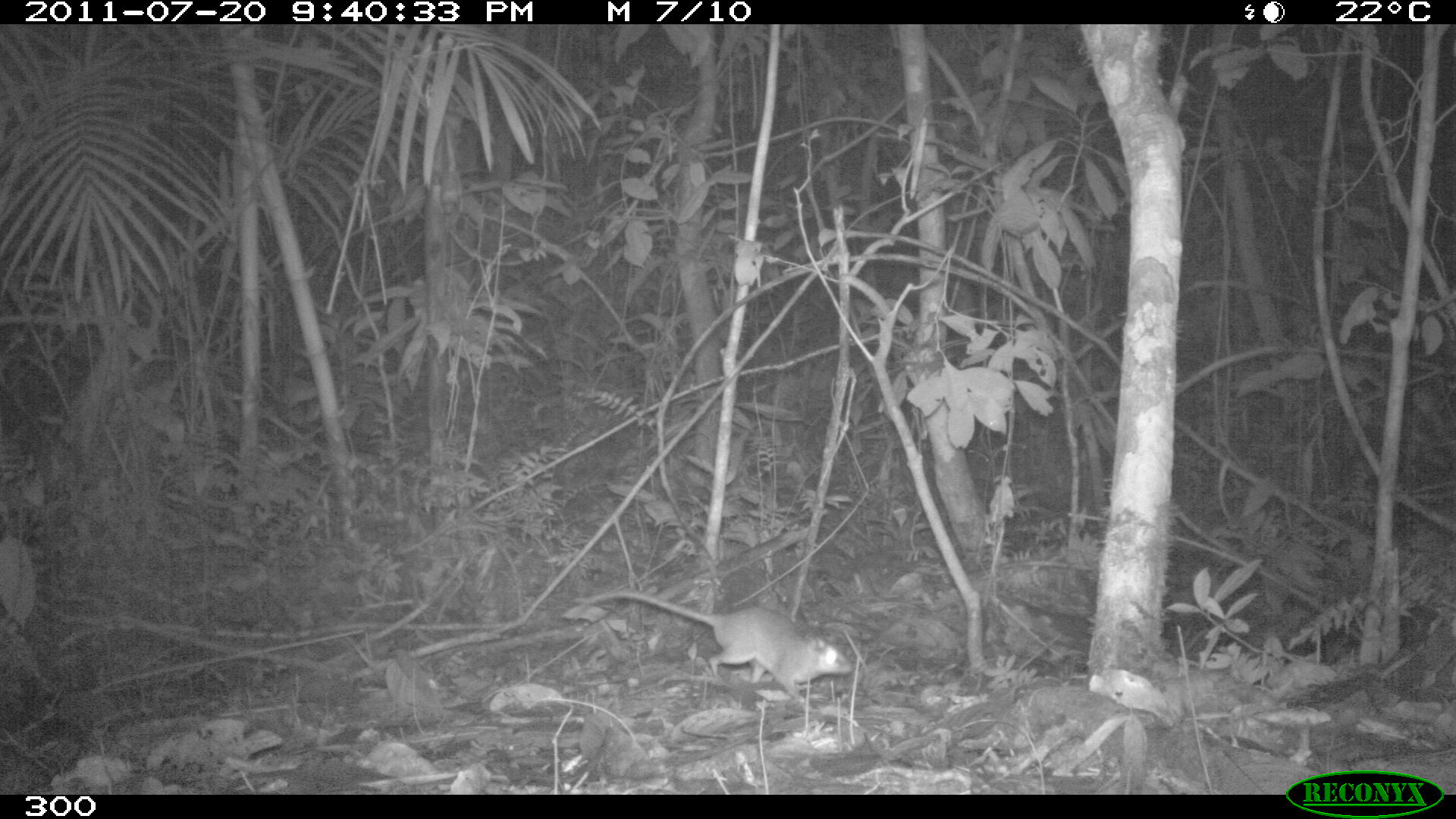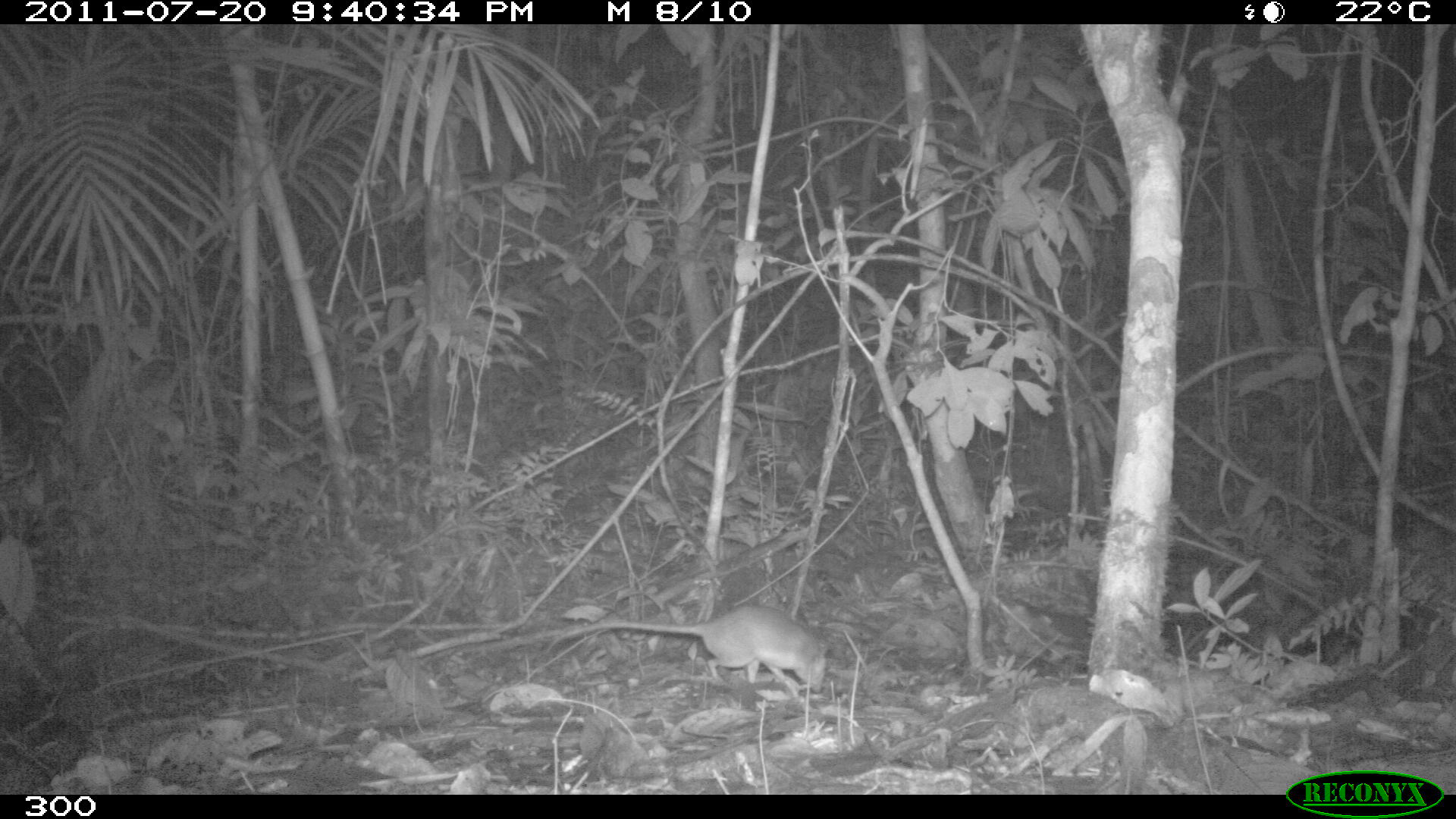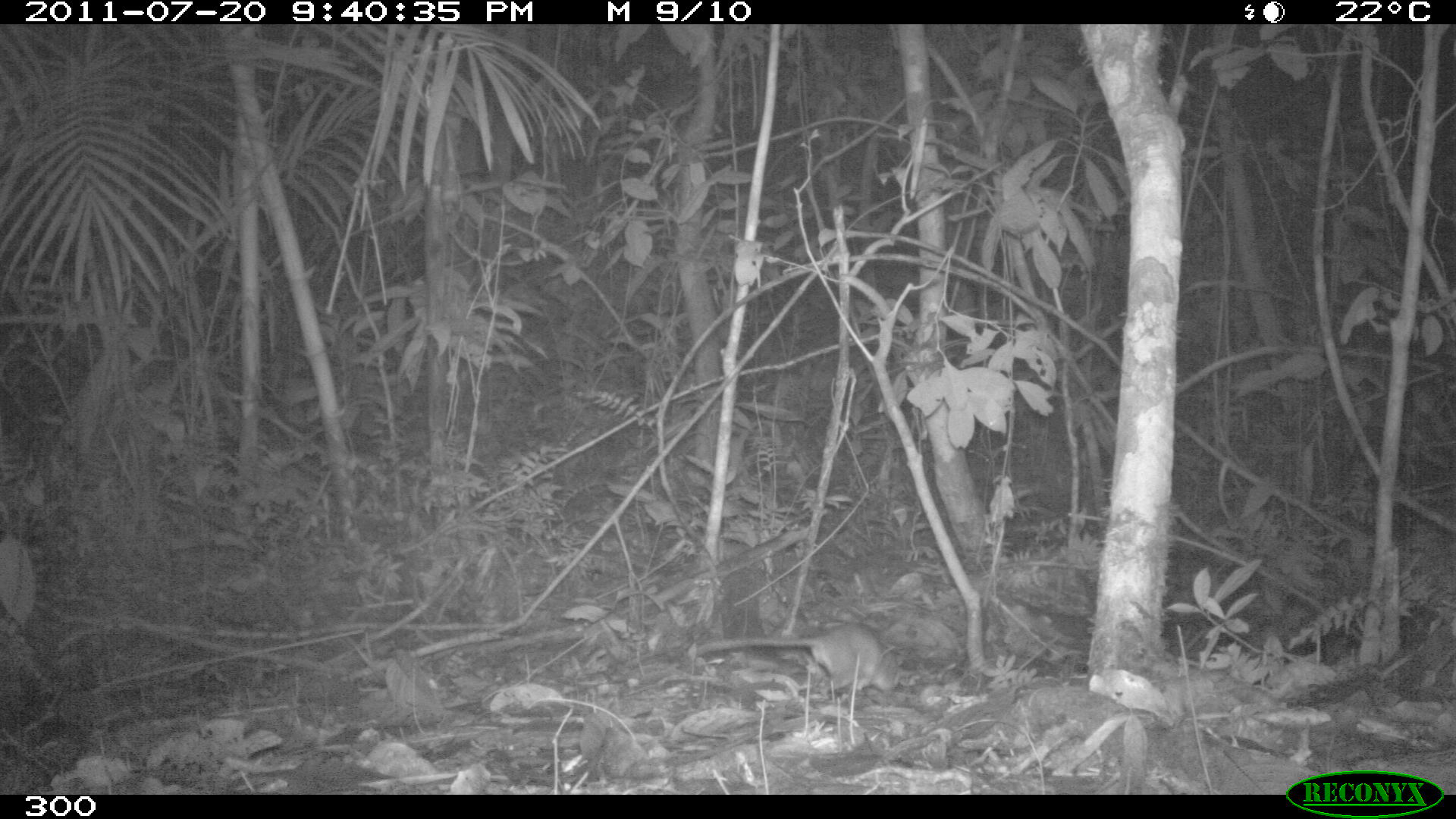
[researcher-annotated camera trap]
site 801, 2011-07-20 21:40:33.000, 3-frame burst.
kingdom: Animalia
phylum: Chordata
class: Mammalia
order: Didelphimorphia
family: Didelphidae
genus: Philander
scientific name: Philander opossum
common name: gray four-eyed opossum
Philander opossum (gray four-eyed opossum).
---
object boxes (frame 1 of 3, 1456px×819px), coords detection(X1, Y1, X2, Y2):
philander opossum: detection(576, 589, 852, 707)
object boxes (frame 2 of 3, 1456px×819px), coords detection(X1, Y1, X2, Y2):
philander opossum: detection(544, 601, 833, 695)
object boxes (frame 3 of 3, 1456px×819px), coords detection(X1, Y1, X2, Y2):
philander opossum: detection(696, 623, 905, 701)